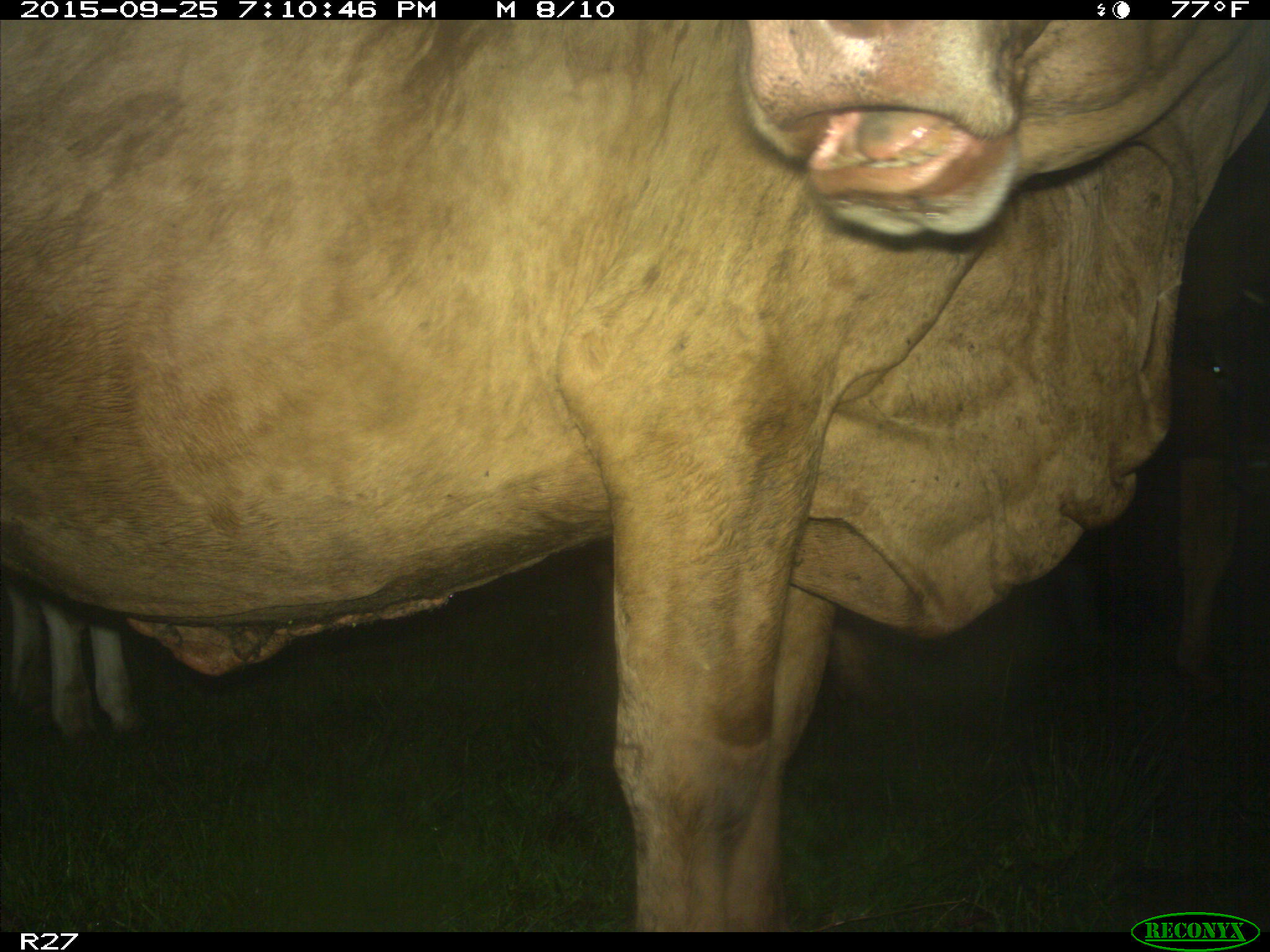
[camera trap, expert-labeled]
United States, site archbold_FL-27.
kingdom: Animalia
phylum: Chordata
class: Mammalia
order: Artiodactyla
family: Bovidae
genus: Bos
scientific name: Bos taurus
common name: domestic cow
Bos taurus (domestic cow).